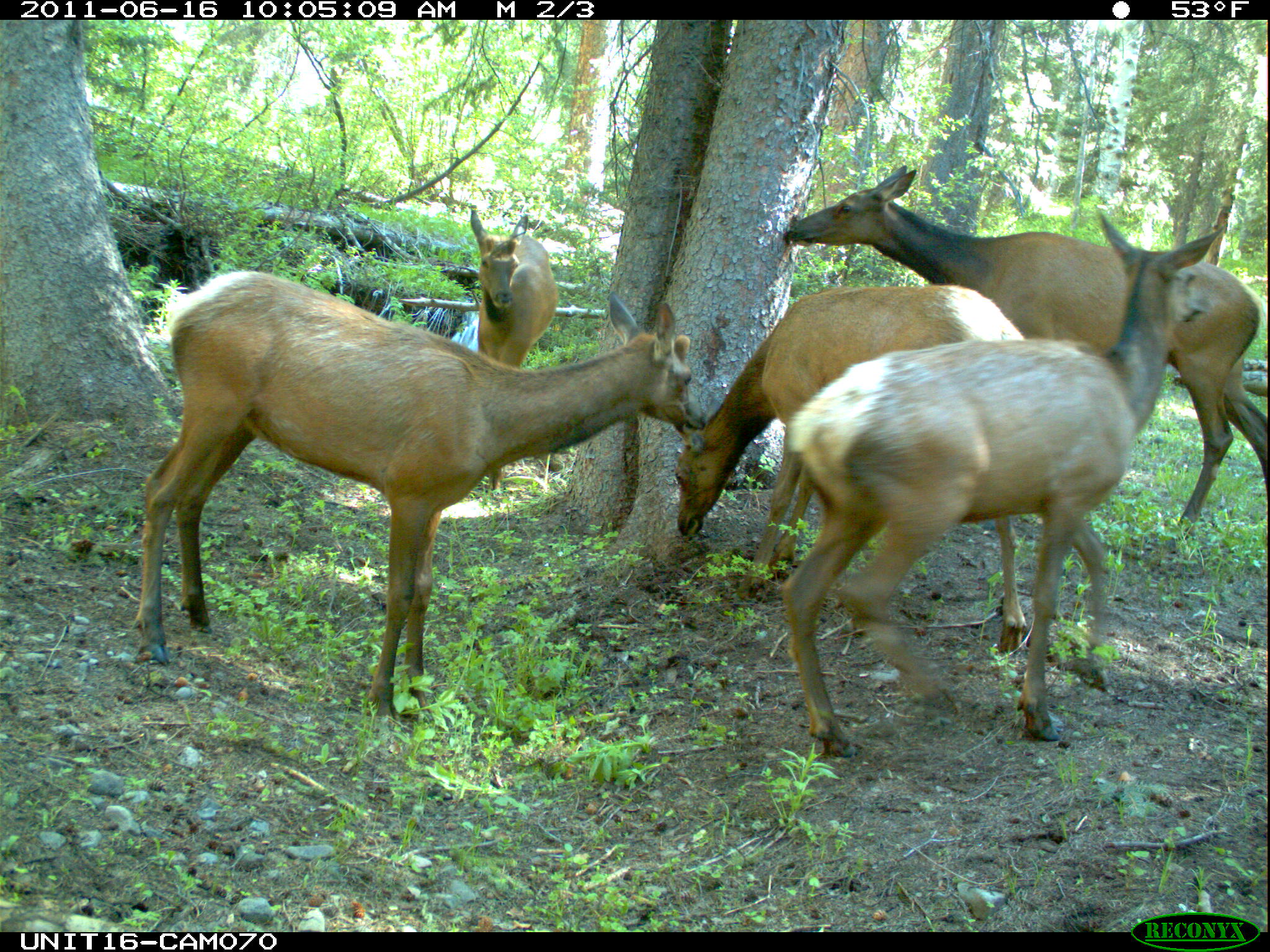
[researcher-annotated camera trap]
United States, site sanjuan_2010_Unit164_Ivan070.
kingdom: Animalia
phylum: Chordata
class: Mammalia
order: Artiodactyla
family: Cervidae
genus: Cervus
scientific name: Cervus elaphus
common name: red deer